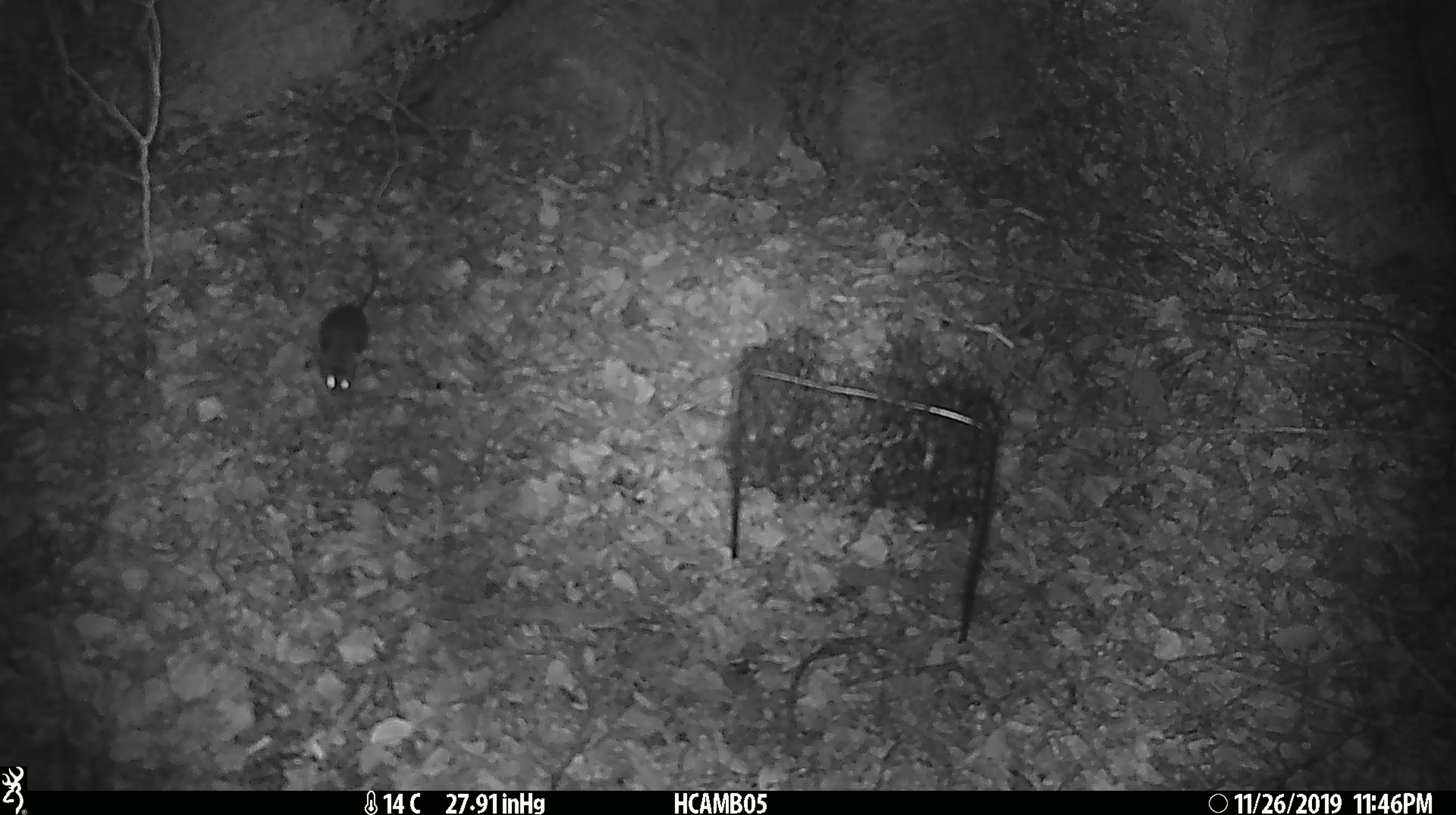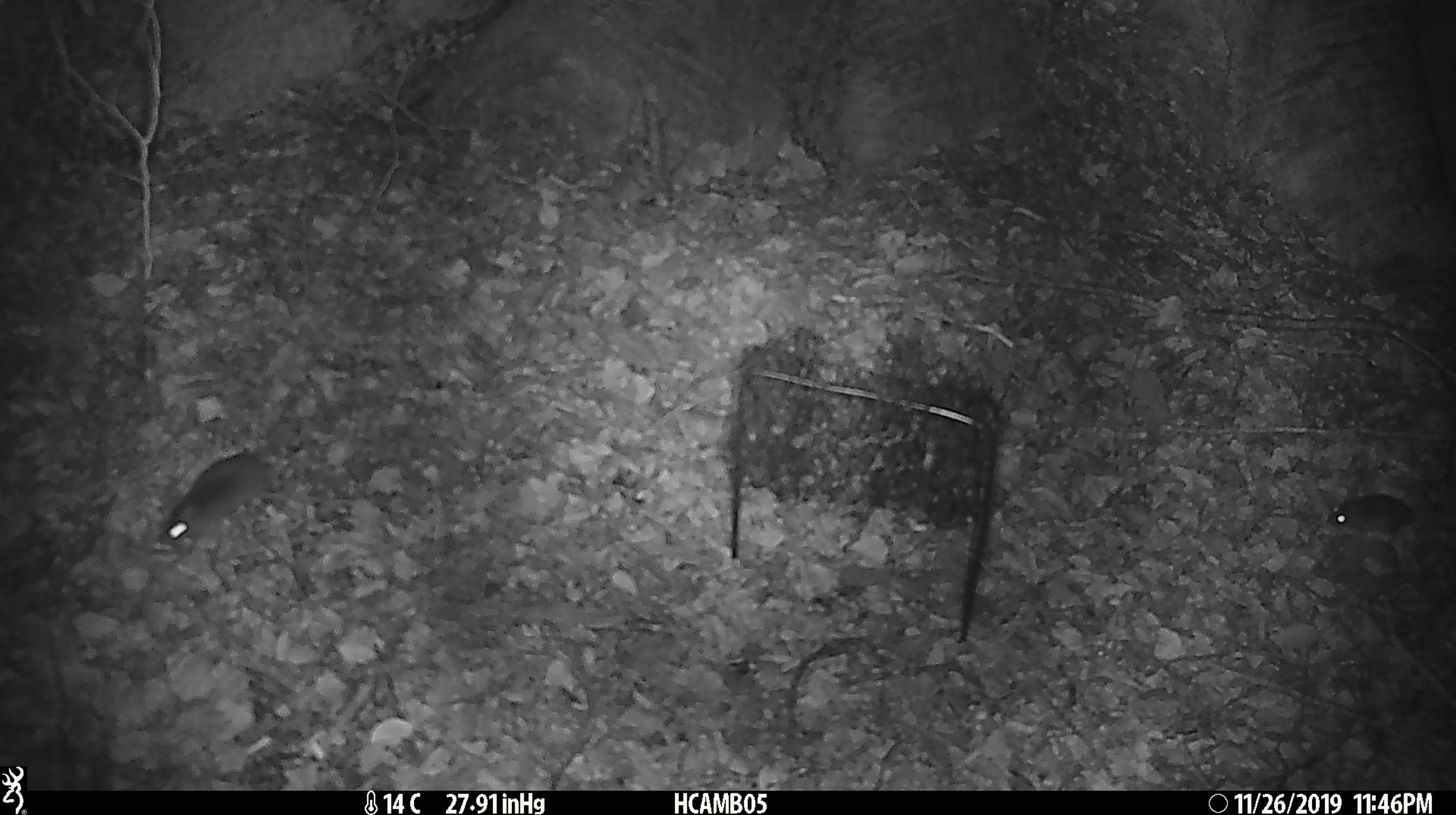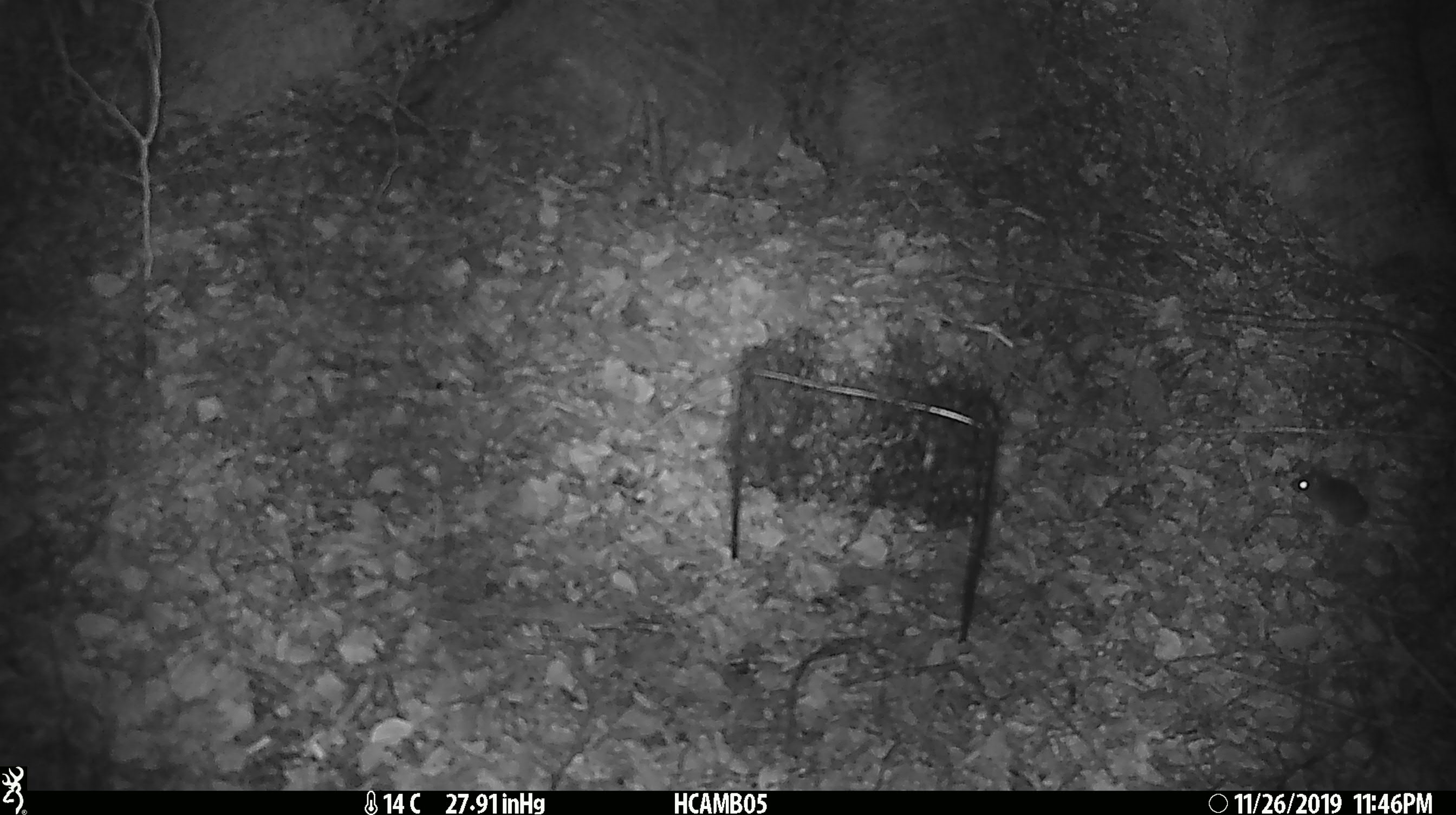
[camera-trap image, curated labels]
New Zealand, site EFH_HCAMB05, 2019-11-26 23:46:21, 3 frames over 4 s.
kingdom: Animalia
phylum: Chordata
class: Mammalia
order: Rodentia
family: Muridae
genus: Mus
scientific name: Mus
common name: mouse